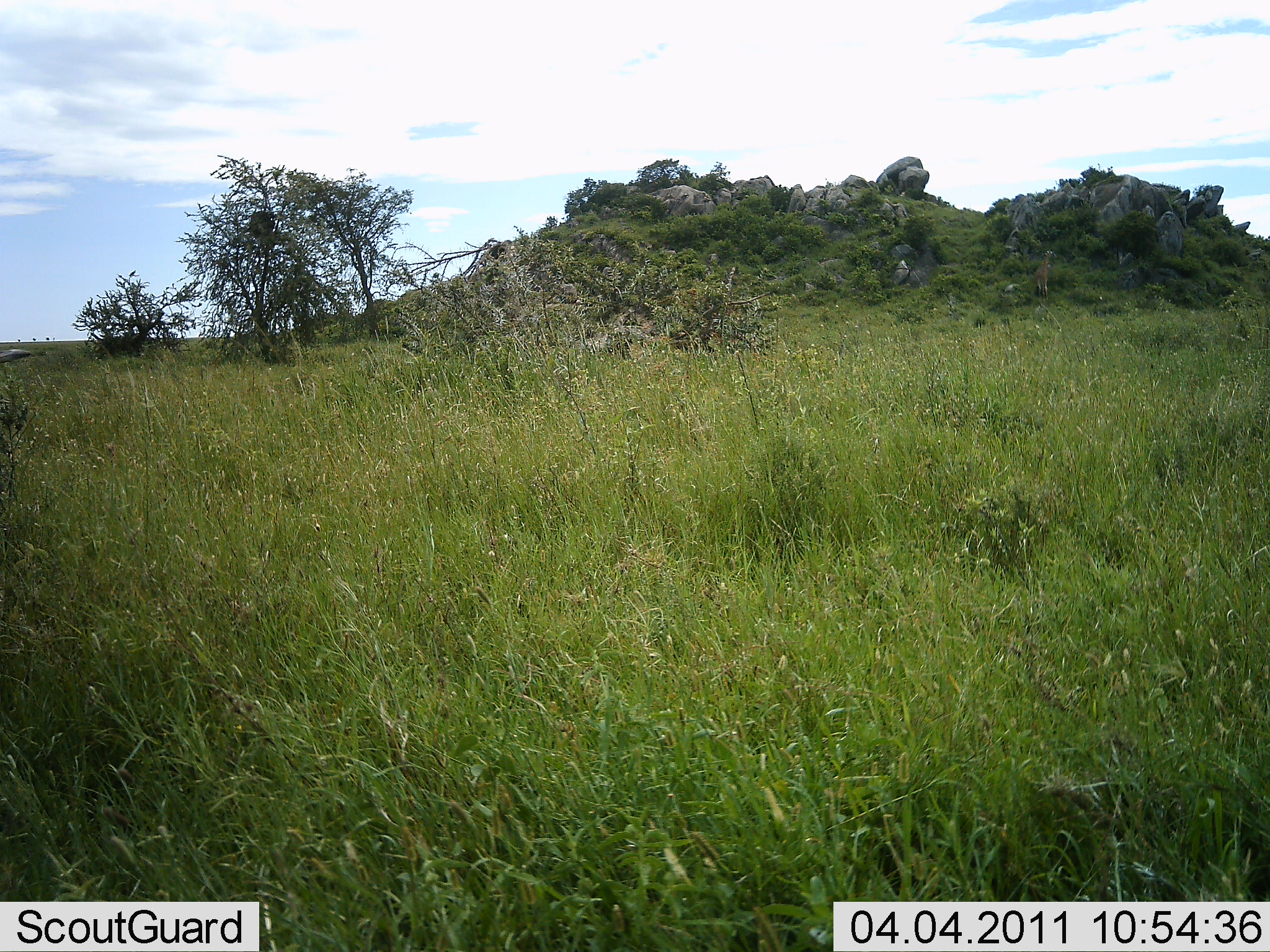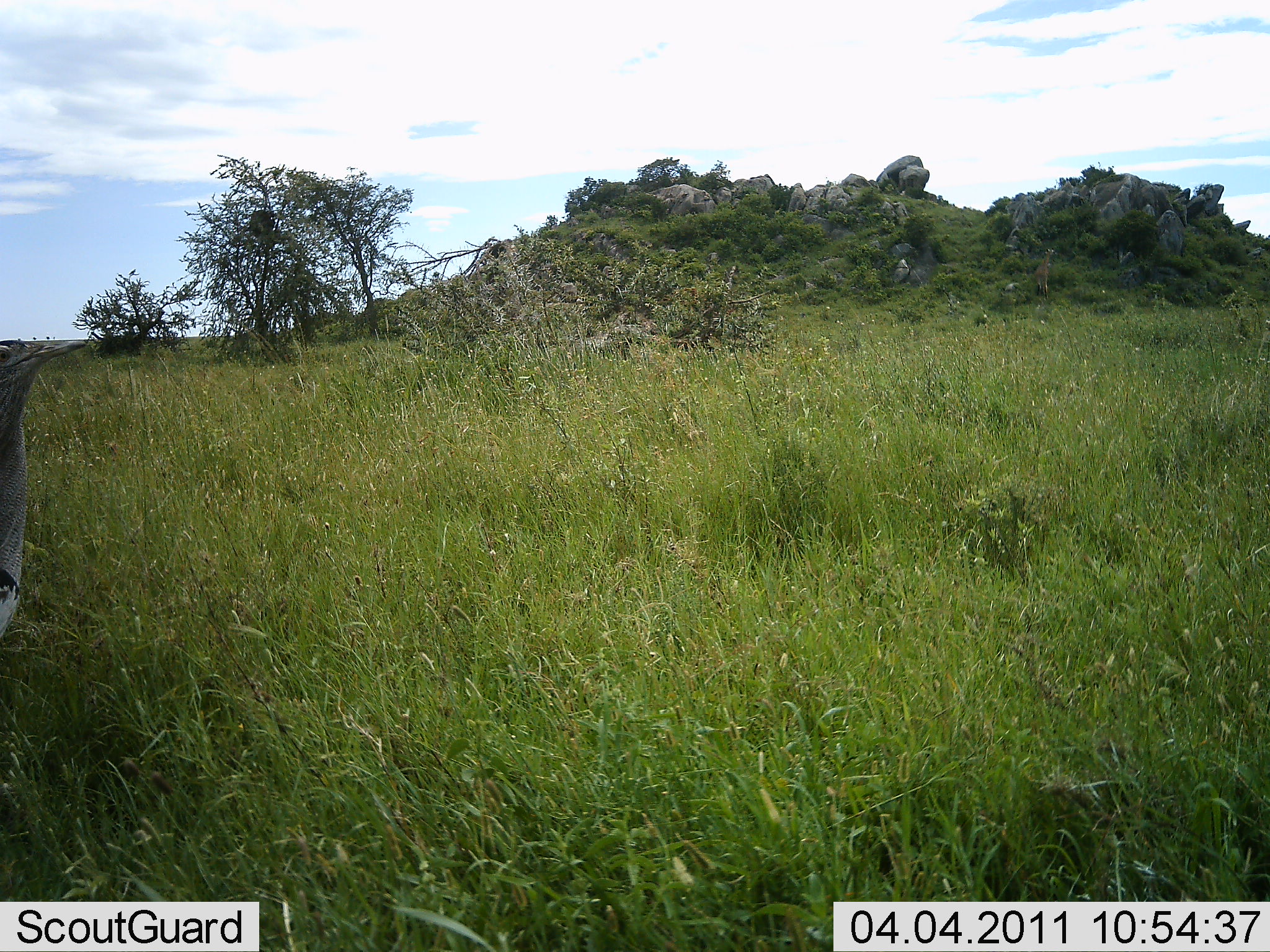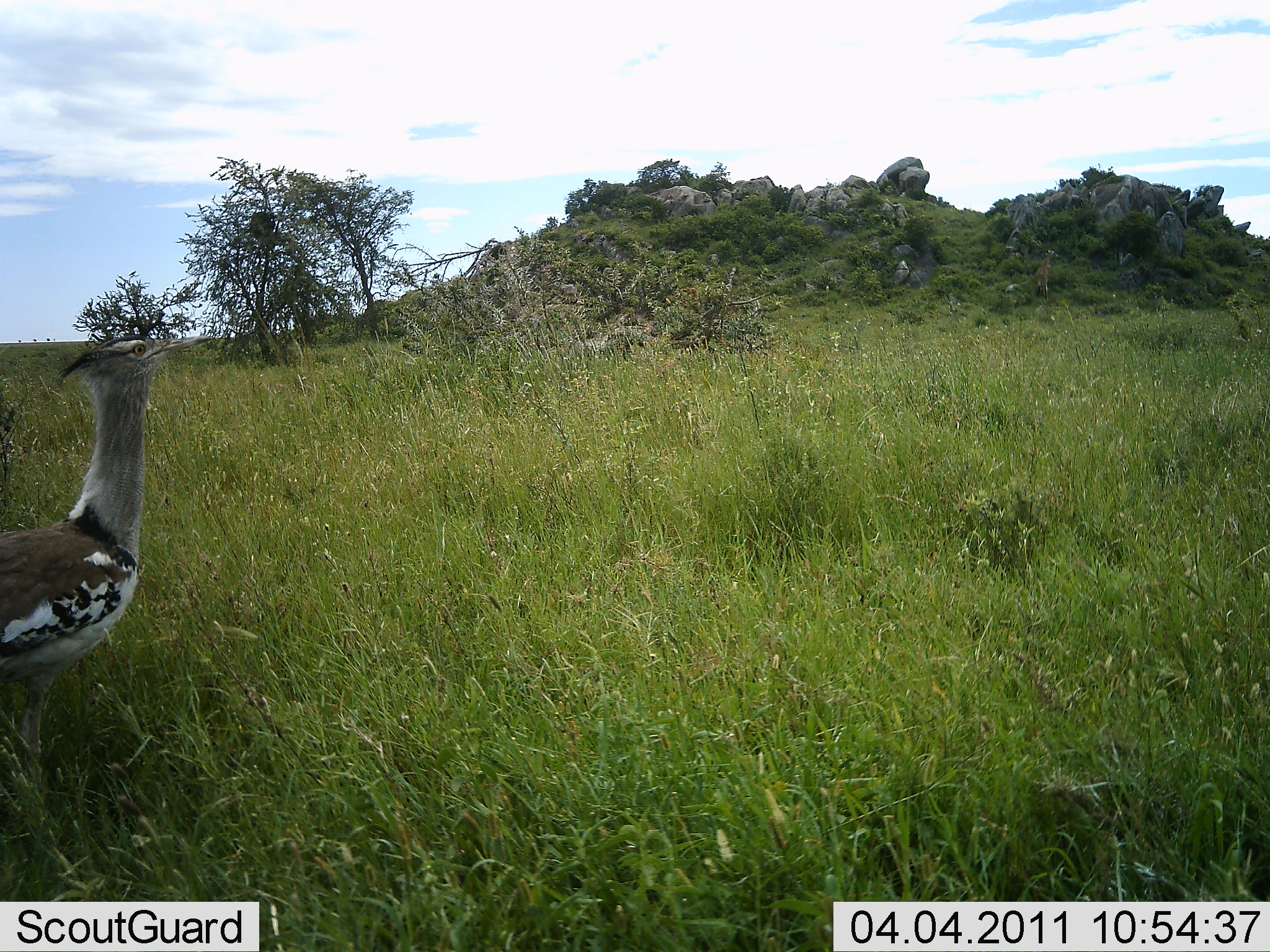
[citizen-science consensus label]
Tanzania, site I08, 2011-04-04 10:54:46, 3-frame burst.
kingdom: Animalia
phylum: Chordata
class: Aves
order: Otidiformes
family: Otididae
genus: Ardeotis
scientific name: Ardeotis kori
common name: kori bustard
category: koribustard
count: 1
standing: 36%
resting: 0%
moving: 82%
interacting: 0%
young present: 0%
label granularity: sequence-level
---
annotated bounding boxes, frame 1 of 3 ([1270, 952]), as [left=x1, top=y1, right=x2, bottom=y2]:
animal: [left=1033, top=250, right=1055, bottom=302]; [left=0, top=349, right=32, bottom=364]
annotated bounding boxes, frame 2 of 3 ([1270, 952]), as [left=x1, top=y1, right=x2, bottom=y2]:
animal: [left=0, top=337, right=89, bottom=647]; [left=1031, top=248, right=1054, bottom=301]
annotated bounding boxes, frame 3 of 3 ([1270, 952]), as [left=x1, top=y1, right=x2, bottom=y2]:
animal: [left=0, top=331, right=209, bottom=745]; [left=1031, top=249, right=1060, bottom=302]